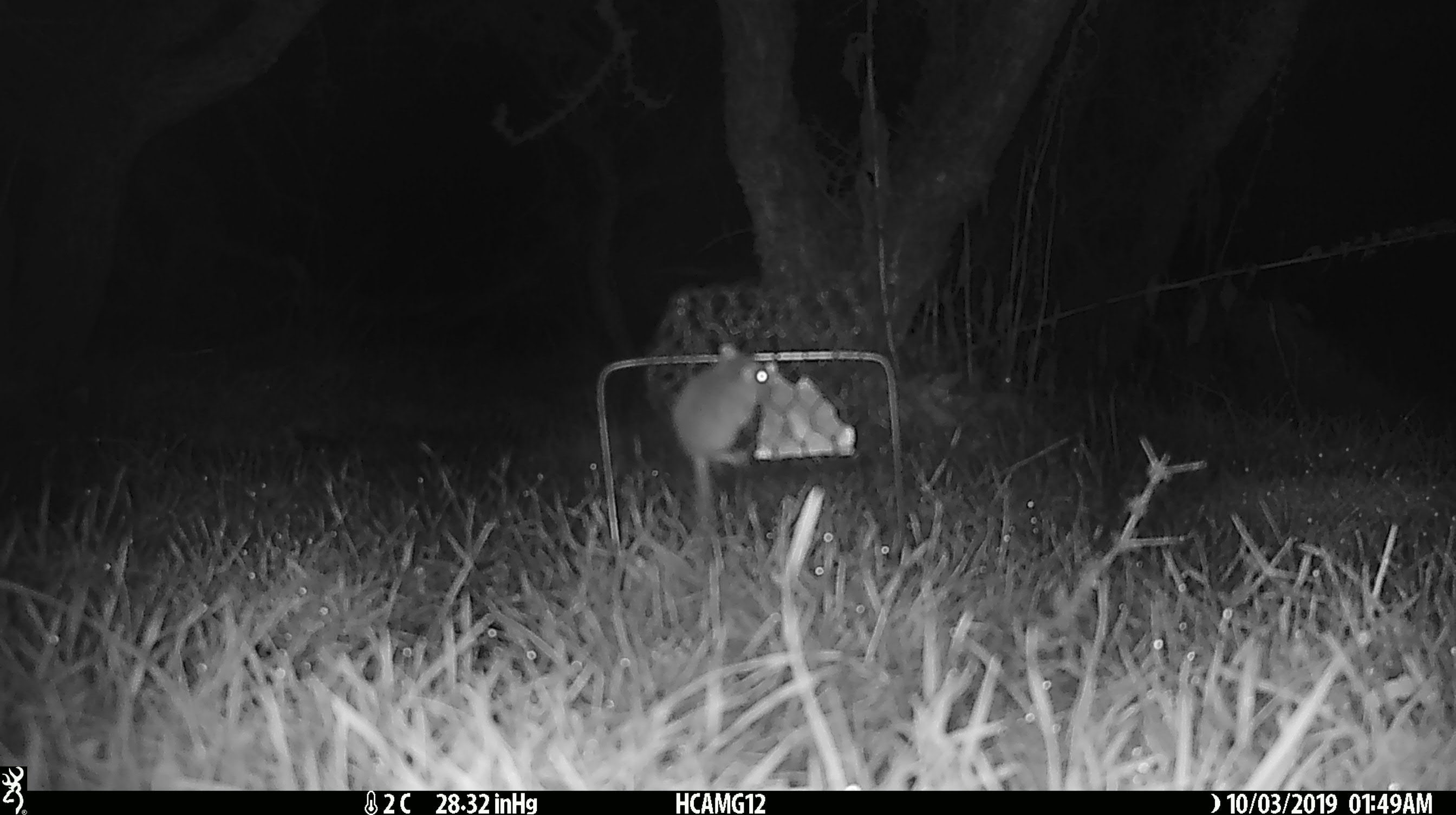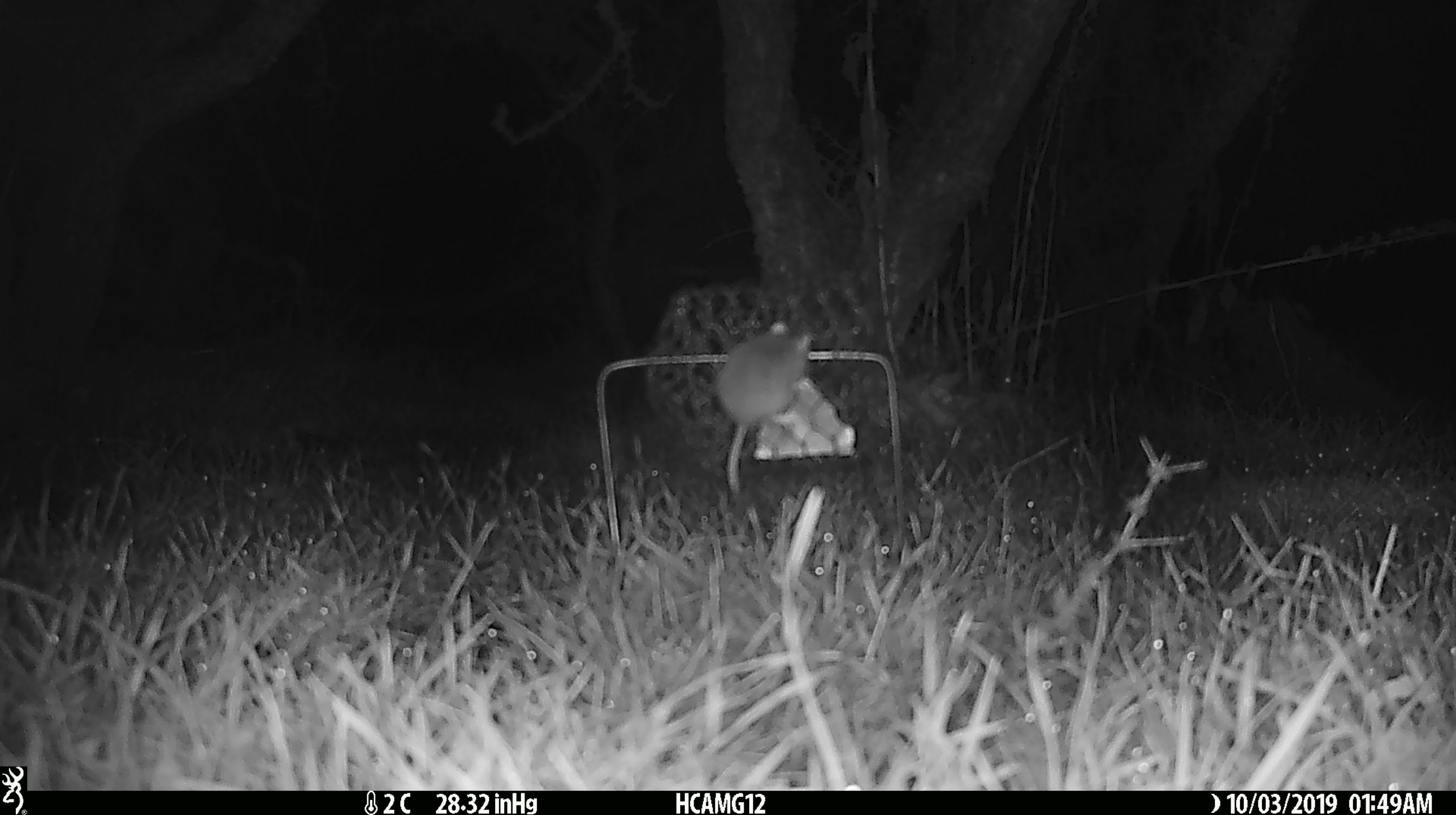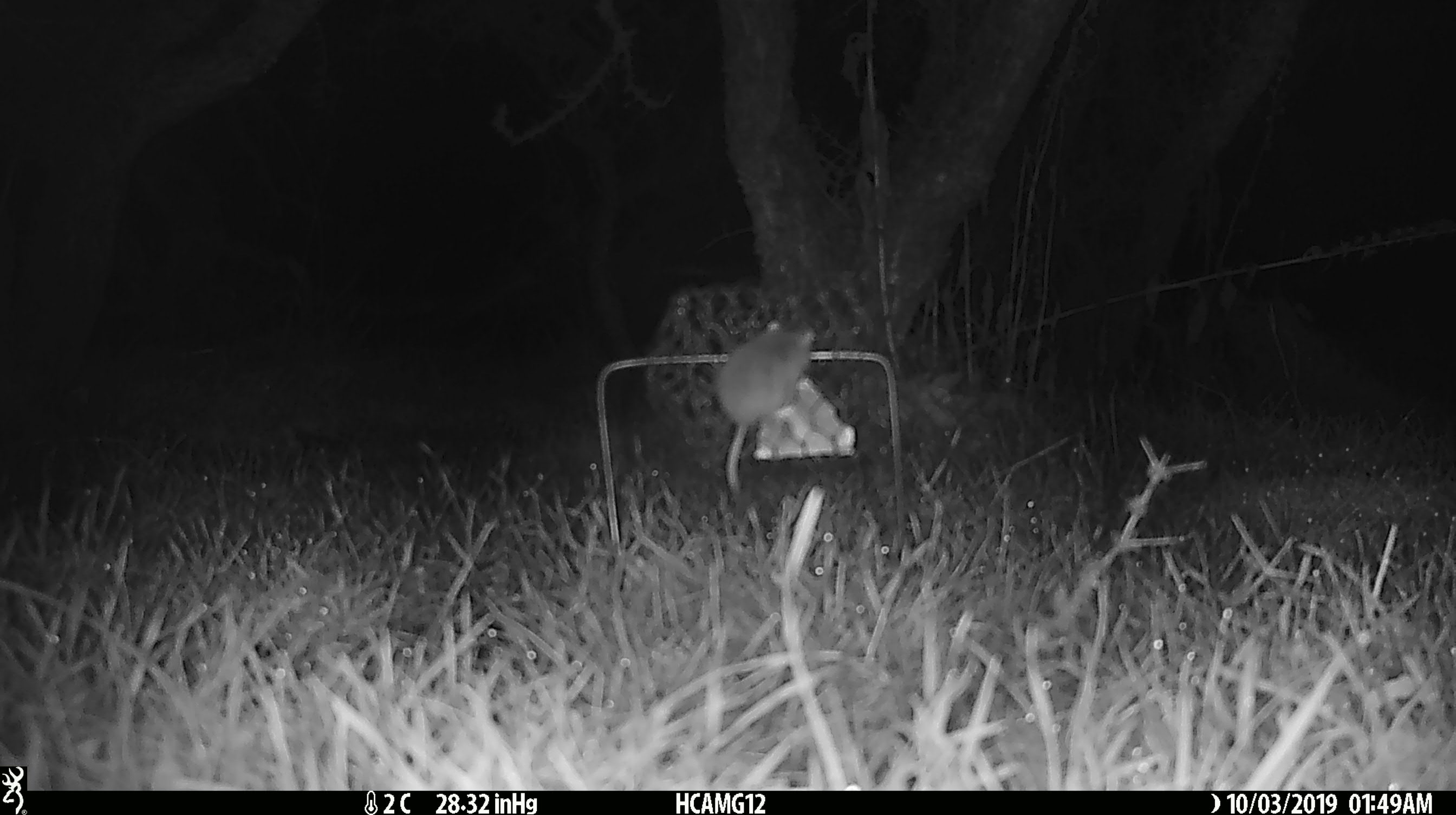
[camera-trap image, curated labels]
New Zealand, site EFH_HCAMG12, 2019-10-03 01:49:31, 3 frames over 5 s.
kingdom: Animalia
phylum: Chordata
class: Mammalia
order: Rodentia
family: Muridae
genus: Mus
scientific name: Mus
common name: mouse